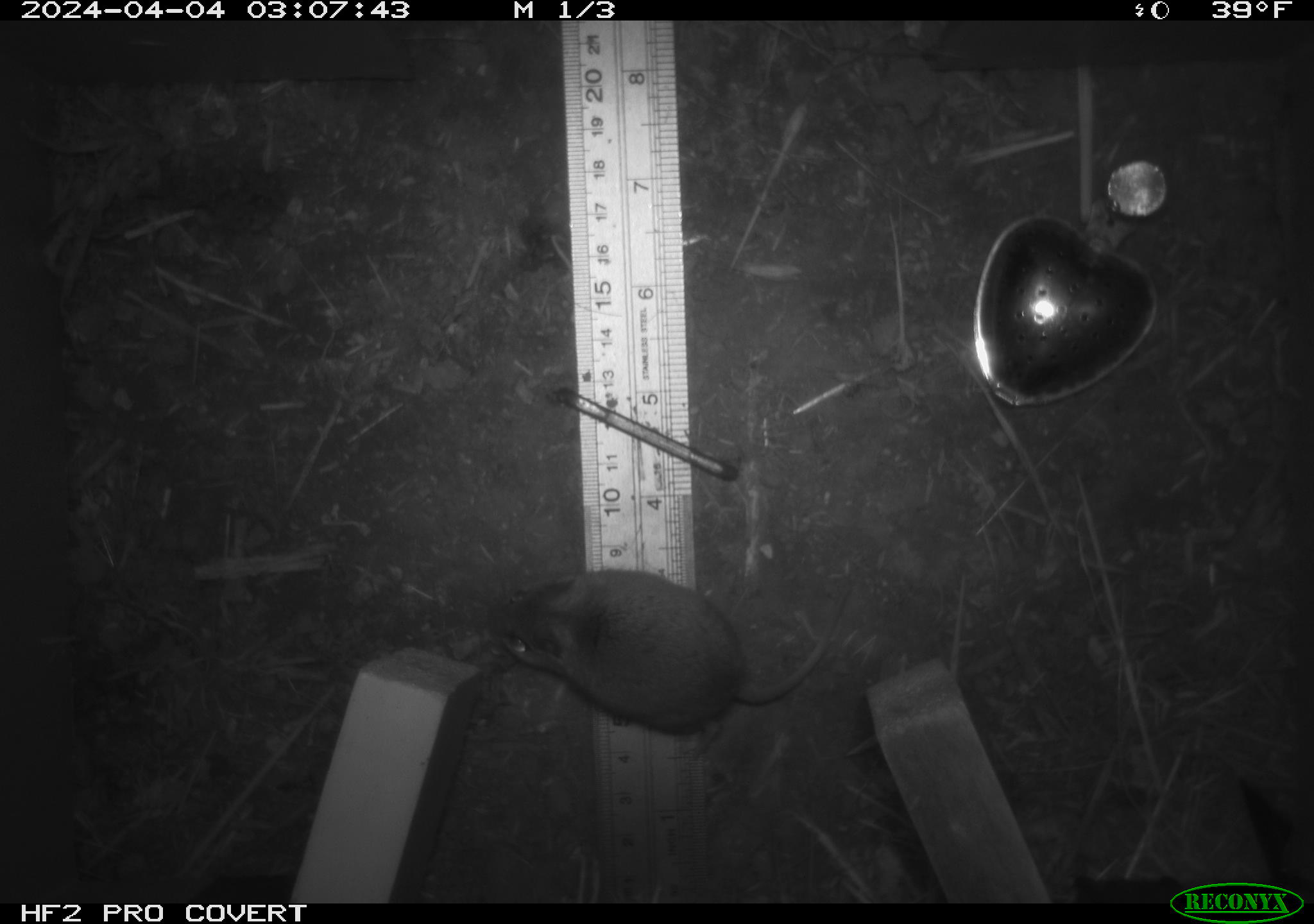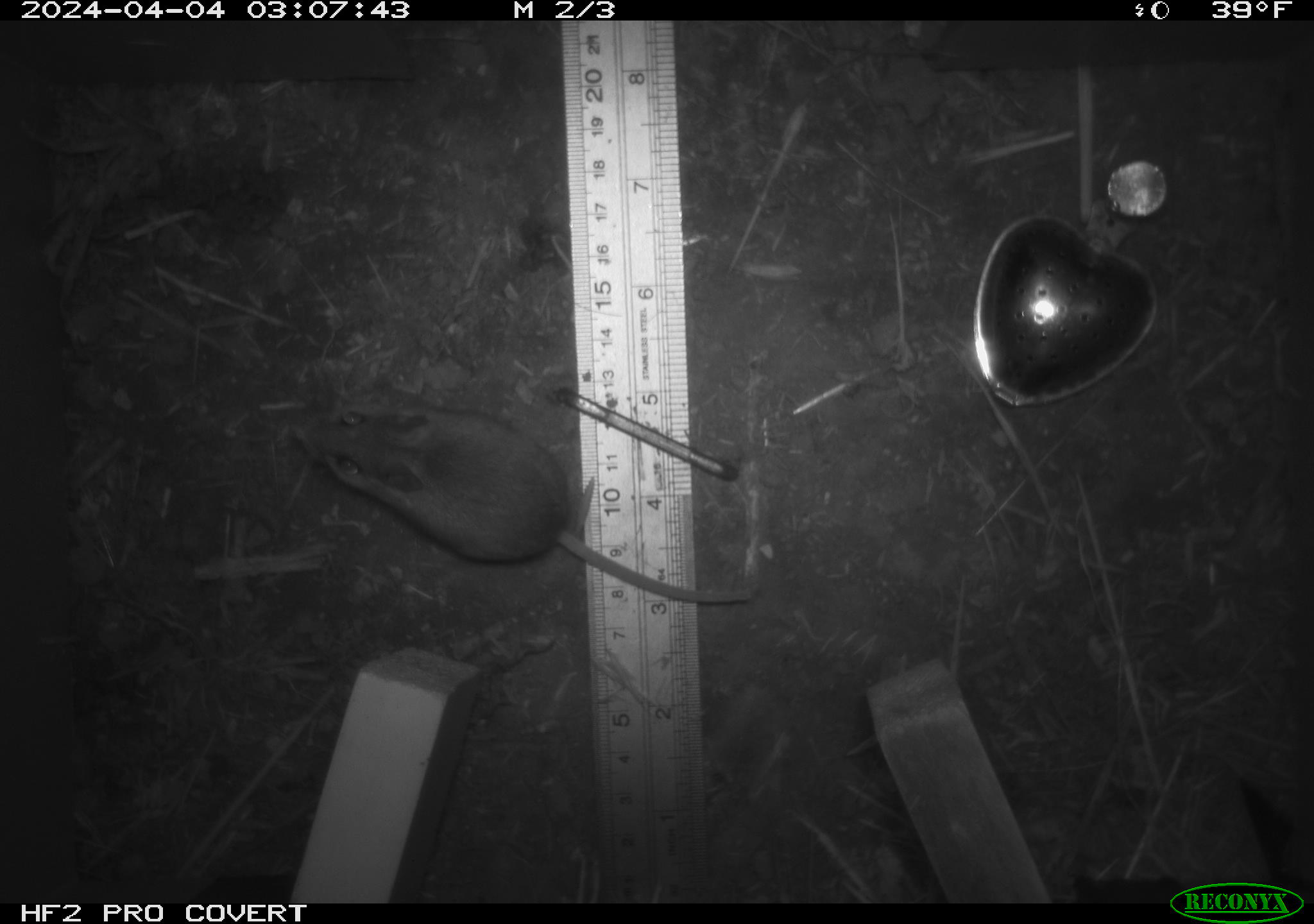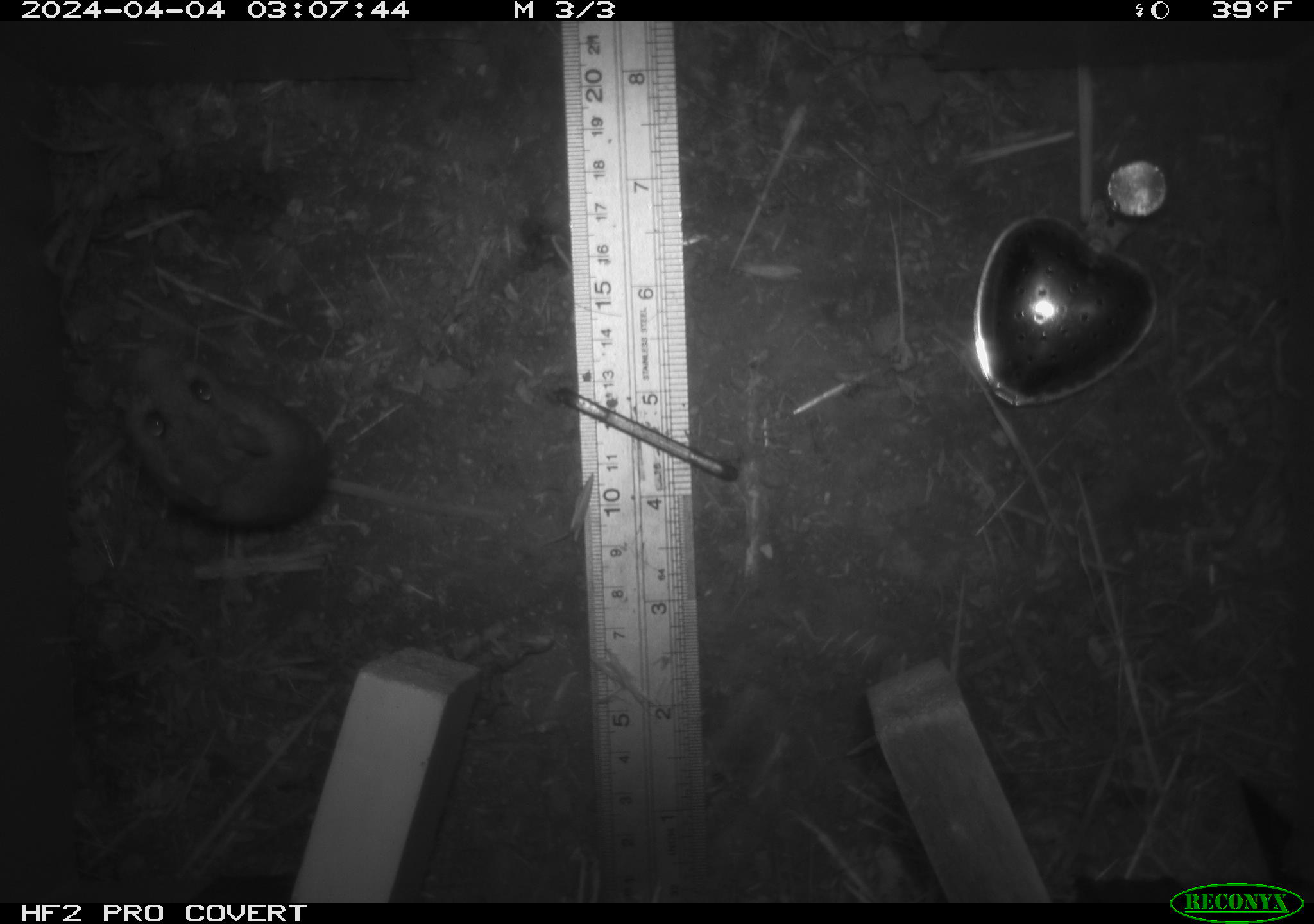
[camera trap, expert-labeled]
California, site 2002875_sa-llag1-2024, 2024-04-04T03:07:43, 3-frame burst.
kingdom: Animalia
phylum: Chordata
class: Mammalia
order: Rodentia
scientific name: Rodentia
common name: mouse species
Mouse species (Rodentia).